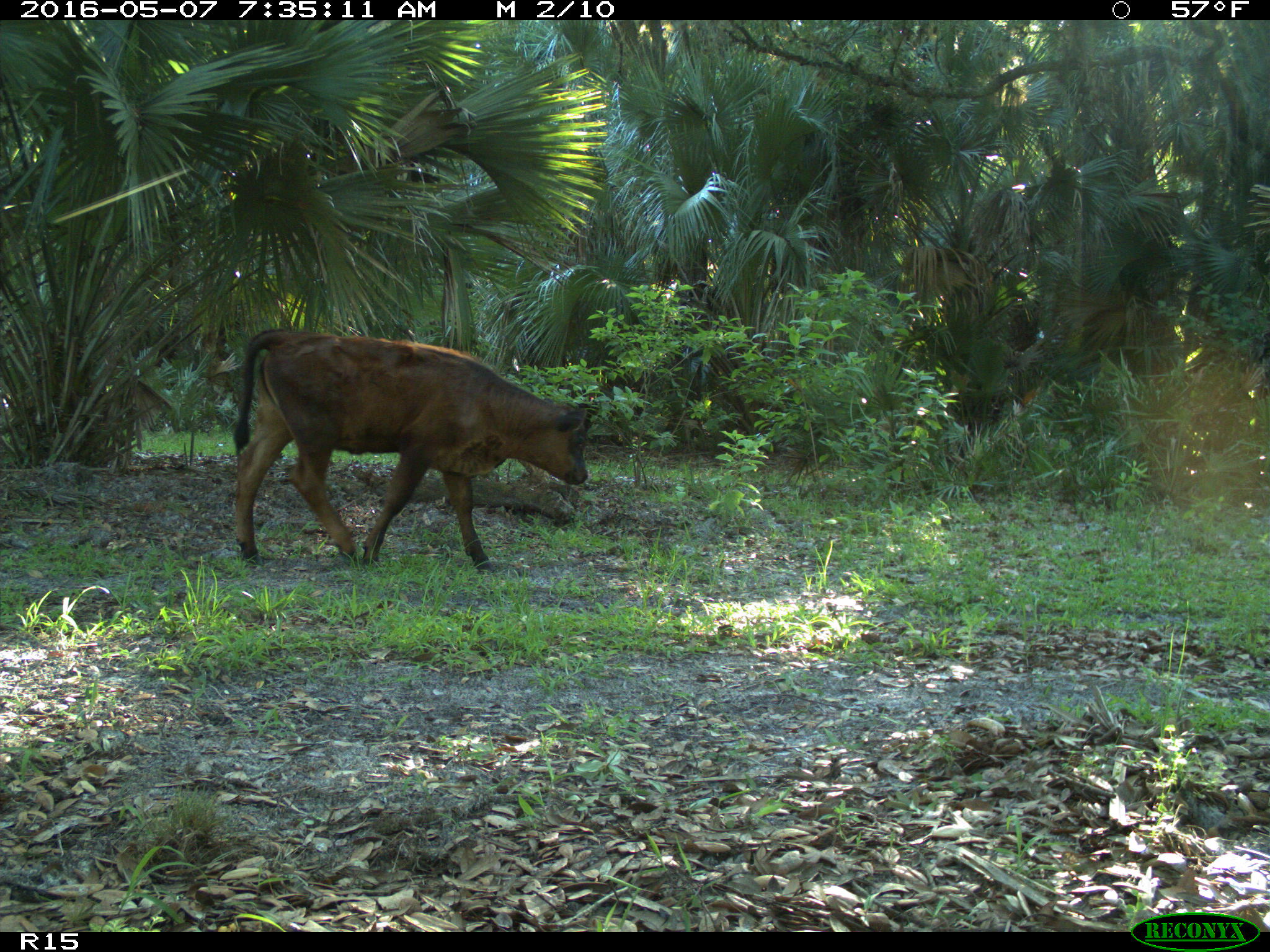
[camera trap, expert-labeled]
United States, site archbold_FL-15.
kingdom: Animalia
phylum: Chordata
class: Mammalia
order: Artiodactyla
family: Bovidae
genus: Bos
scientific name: Bos taurus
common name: domestic cow